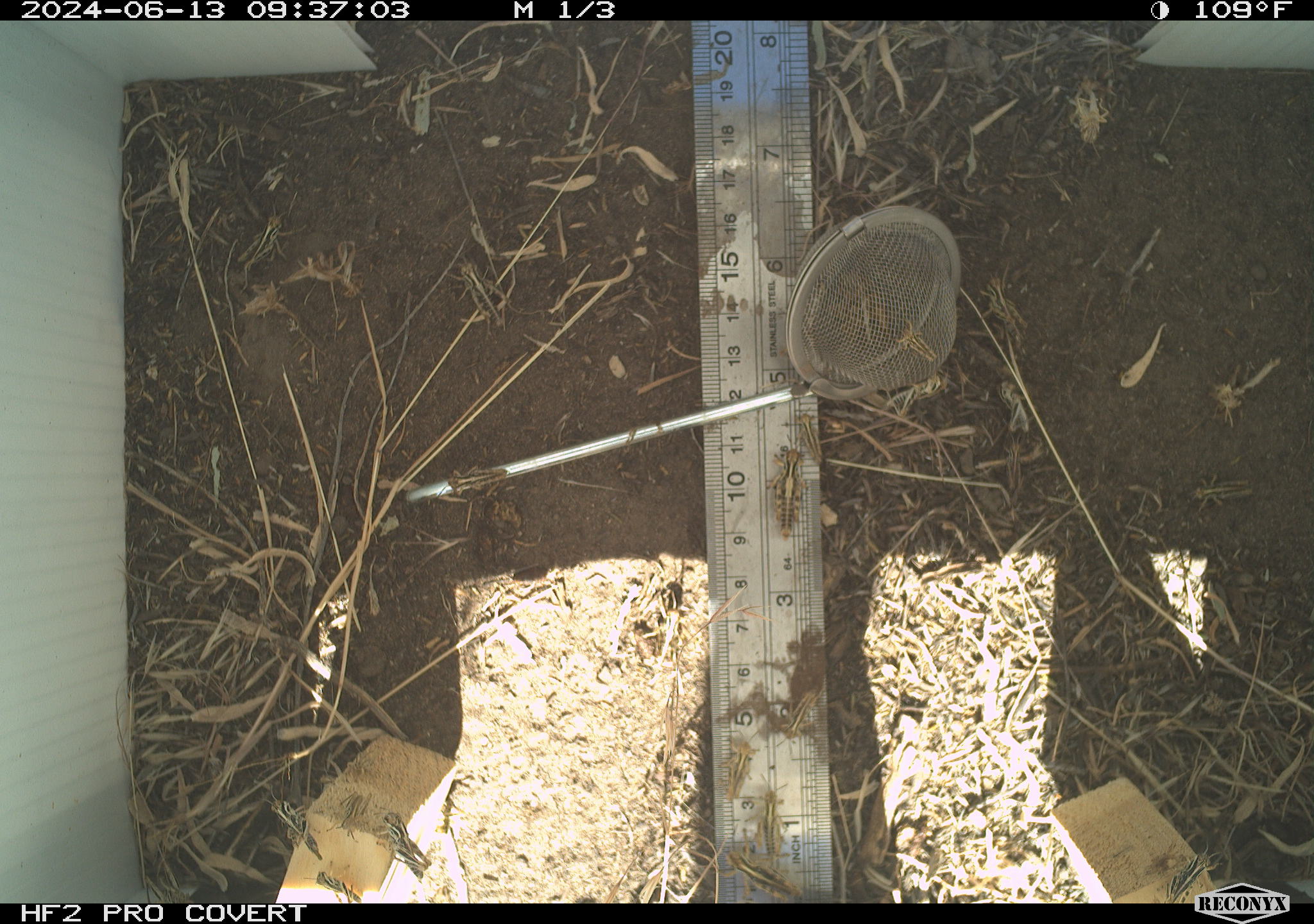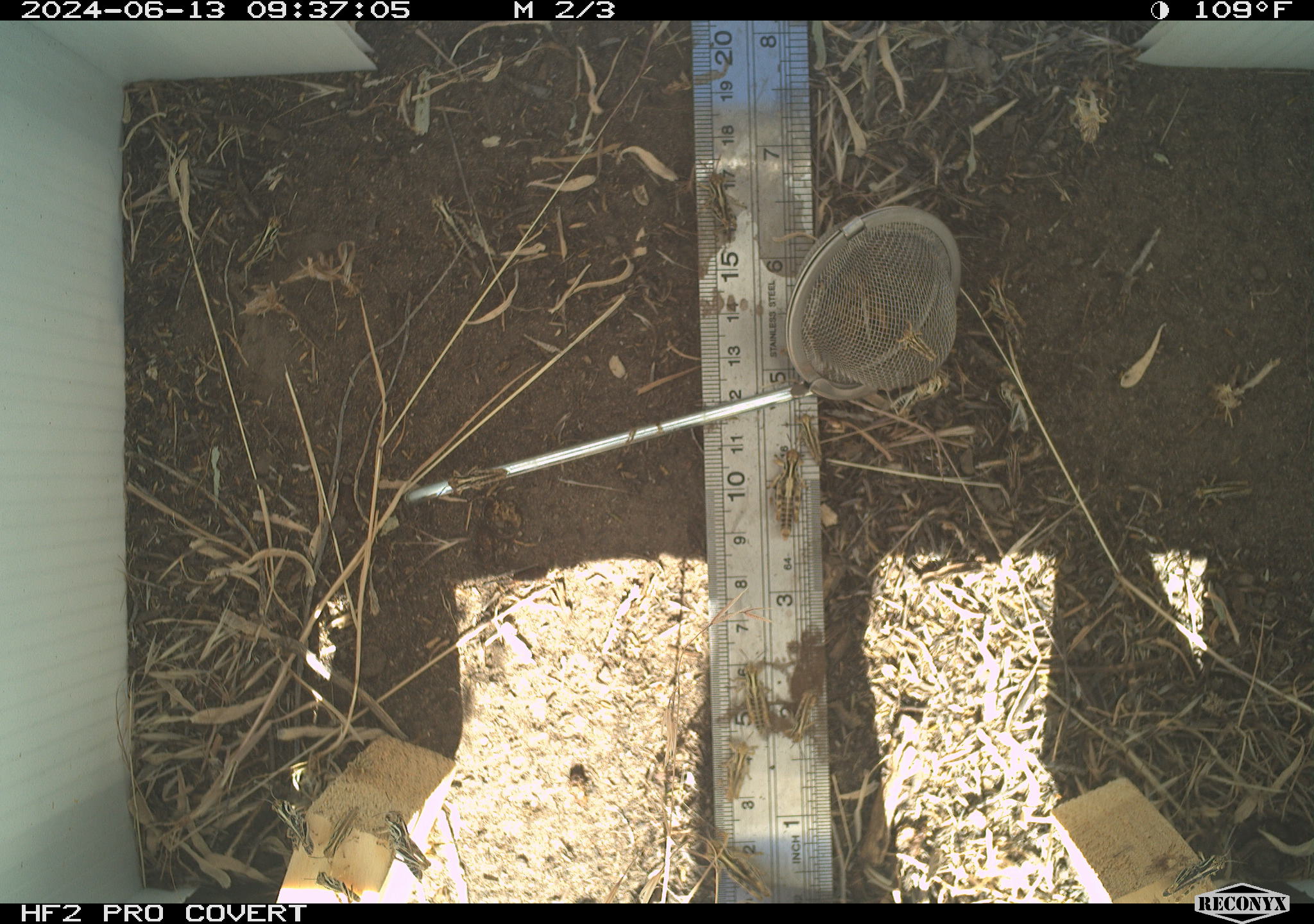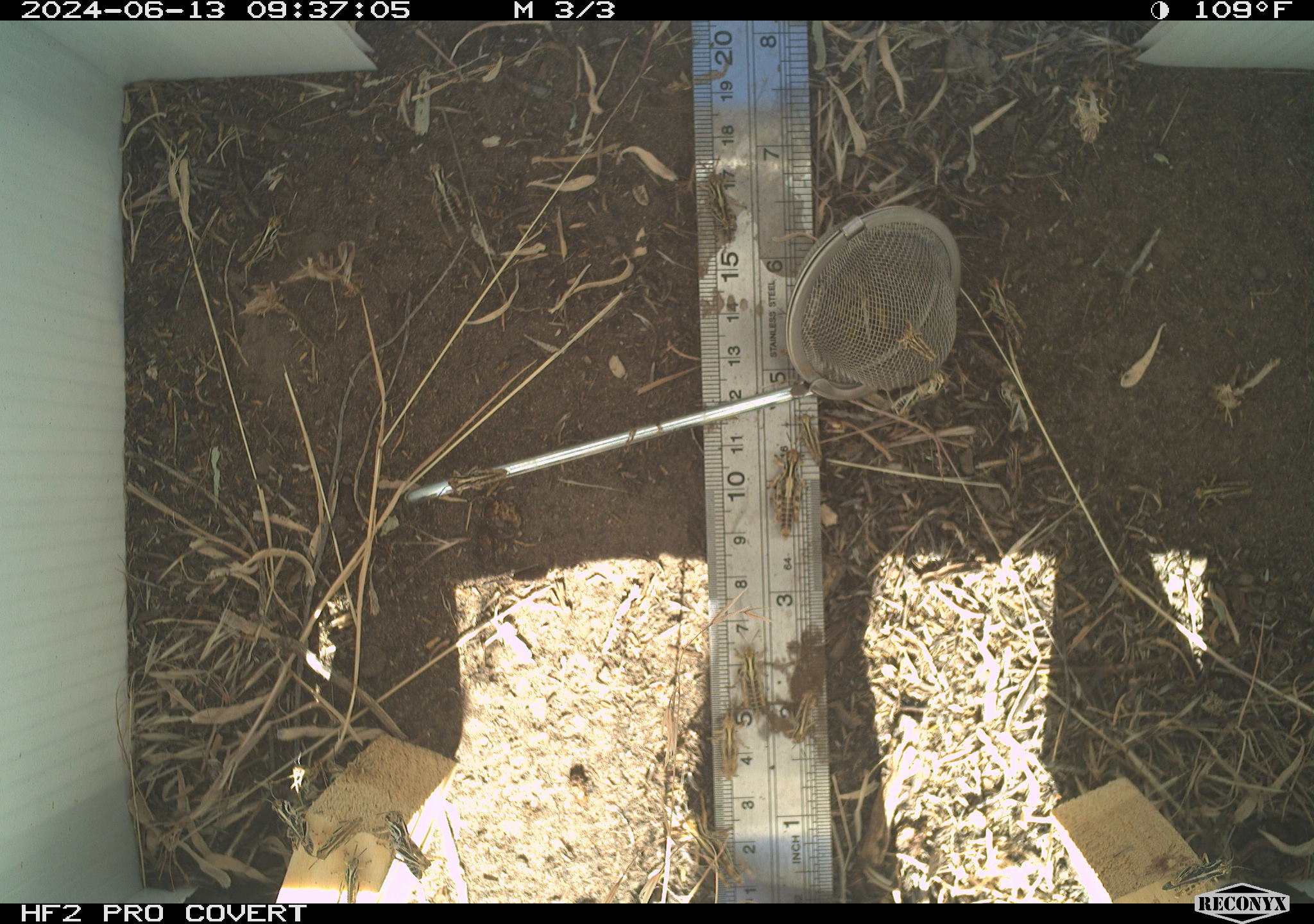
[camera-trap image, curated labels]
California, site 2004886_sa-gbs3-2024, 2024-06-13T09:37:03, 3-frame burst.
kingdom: Animalia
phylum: Arthropoda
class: Insecta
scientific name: Insecta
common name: insect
Insect (Insecta).